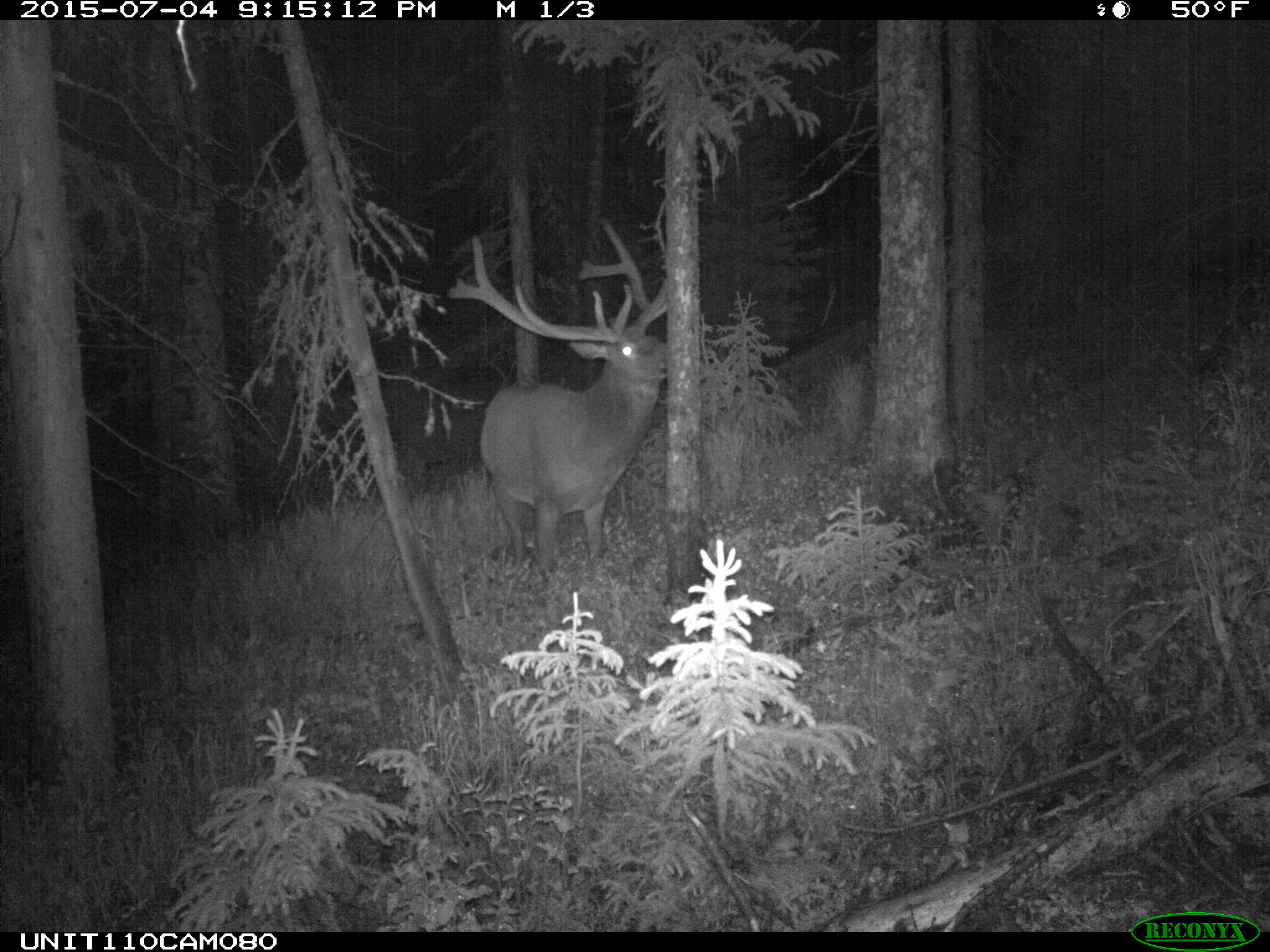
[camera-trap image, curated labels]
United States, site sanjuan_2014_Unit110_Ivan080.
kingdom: Animalia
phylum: Chordata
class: Mammalia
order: Artiodactyla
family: Cervidae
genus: Cervus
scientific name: Cervus elaphus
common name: red deer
Cervus elaphus (red deer).